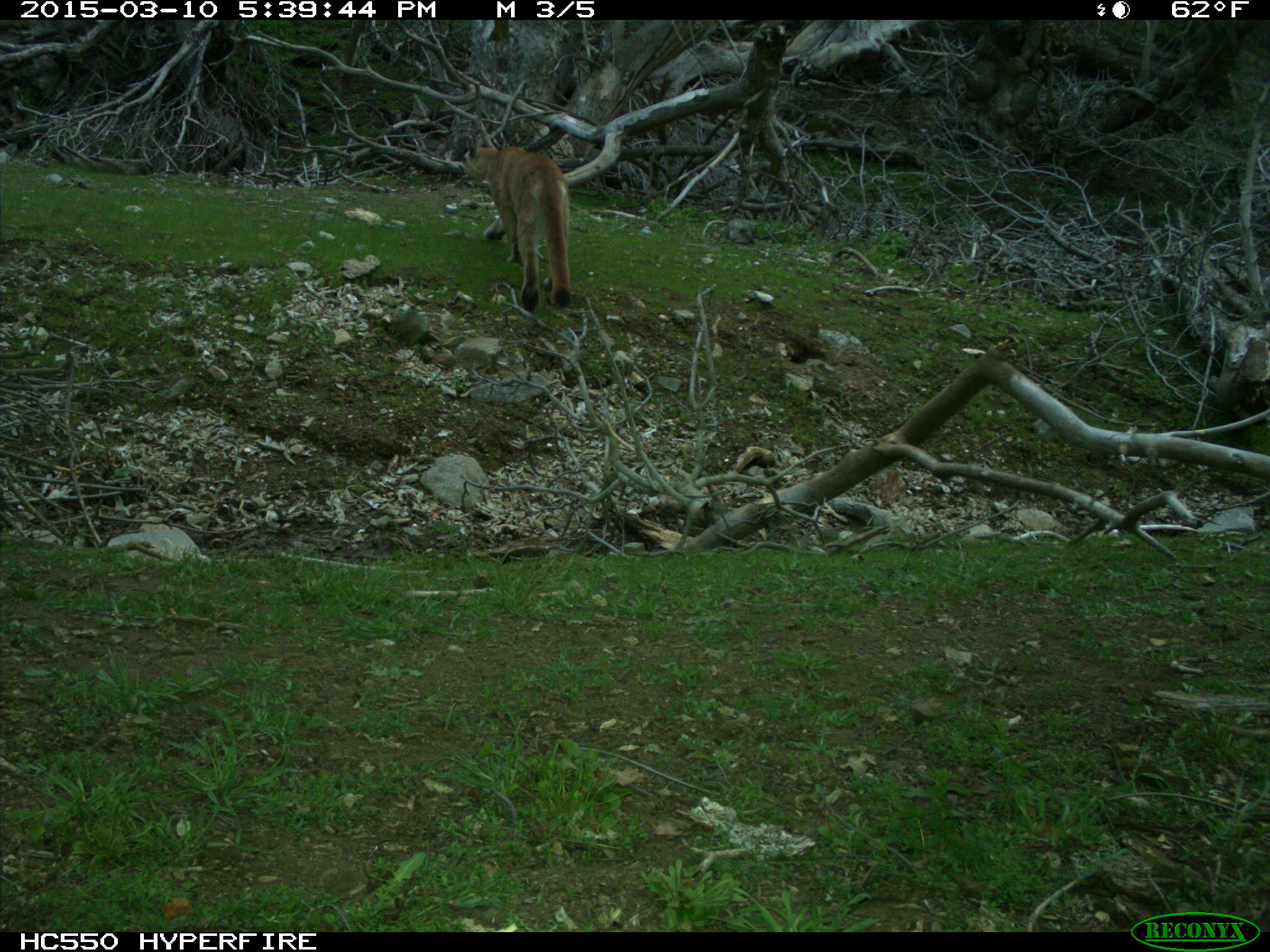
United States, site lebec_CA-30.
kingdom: Animalia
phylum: Chordata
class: Mammalia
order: Carnivora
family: Felidae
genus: Puma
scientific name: Puma concolor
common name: mountain lion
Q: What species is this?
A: Puma concolor (mountain lion).